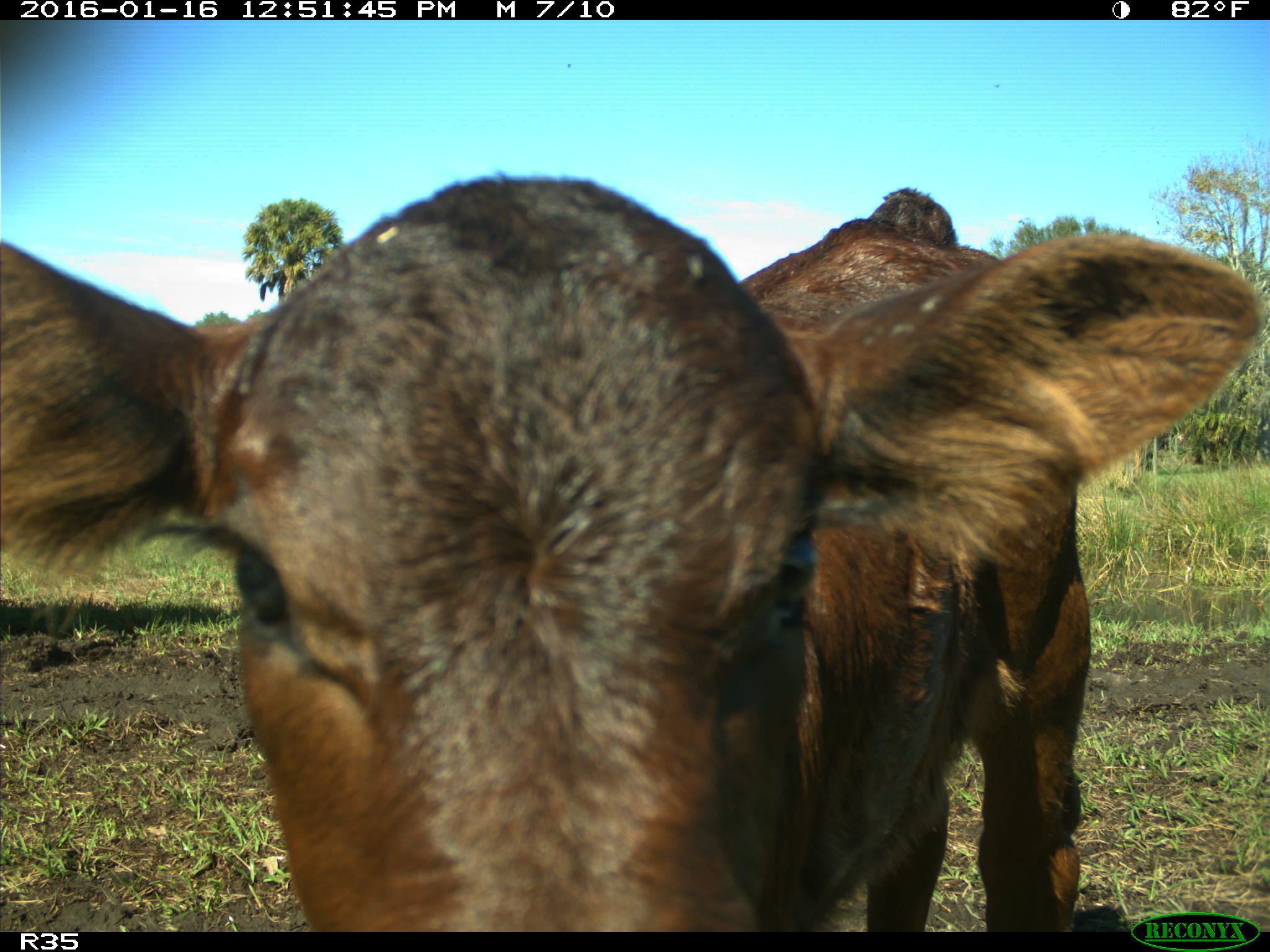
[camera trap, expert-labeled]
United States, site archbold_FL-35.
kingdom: Animalia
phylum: Chordata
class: Mammalia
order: Artiodactyla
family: Bovidae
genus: Bos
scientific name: Bos taurus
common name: domestic cow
Bos taurus (domestic cow).